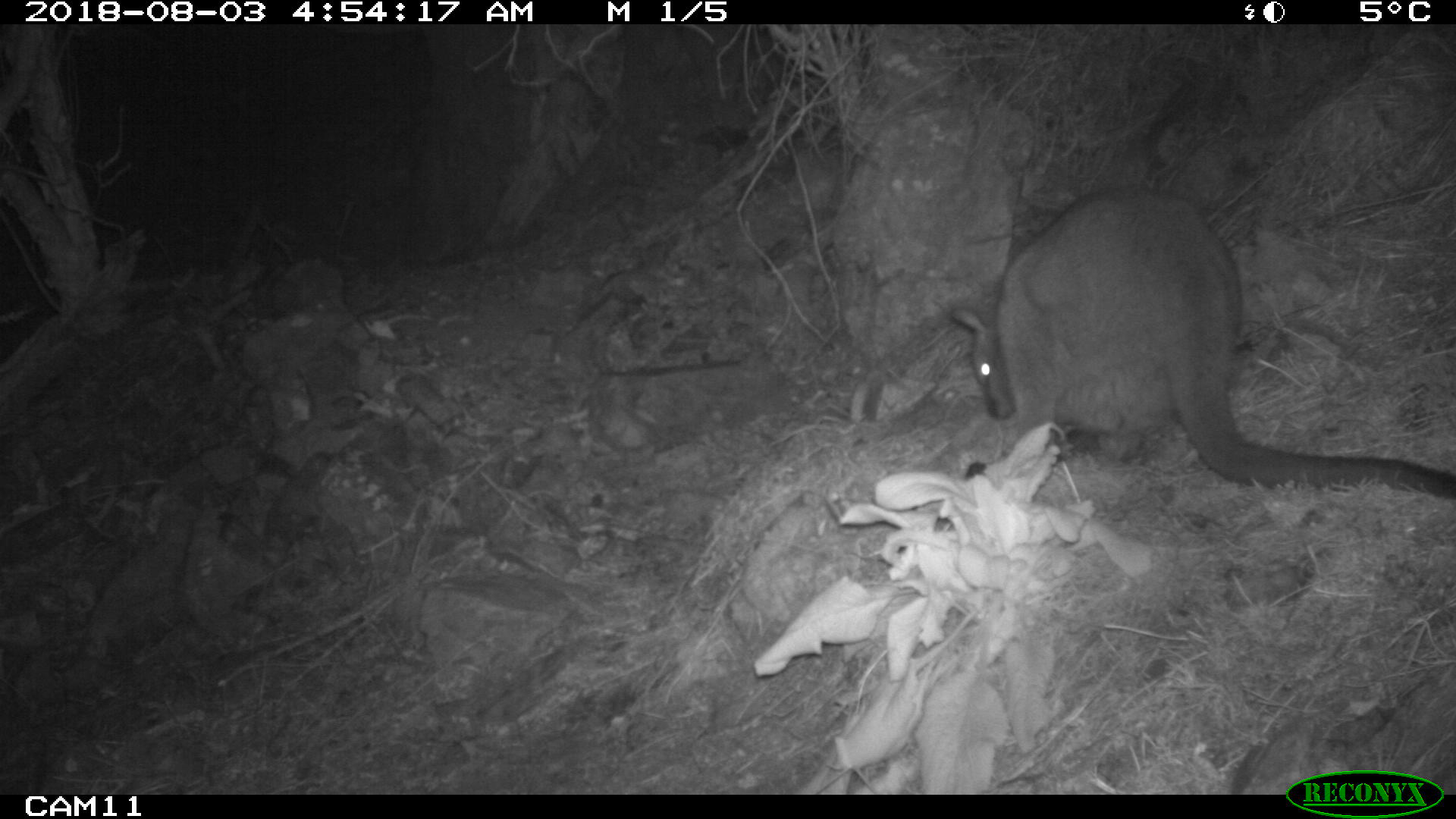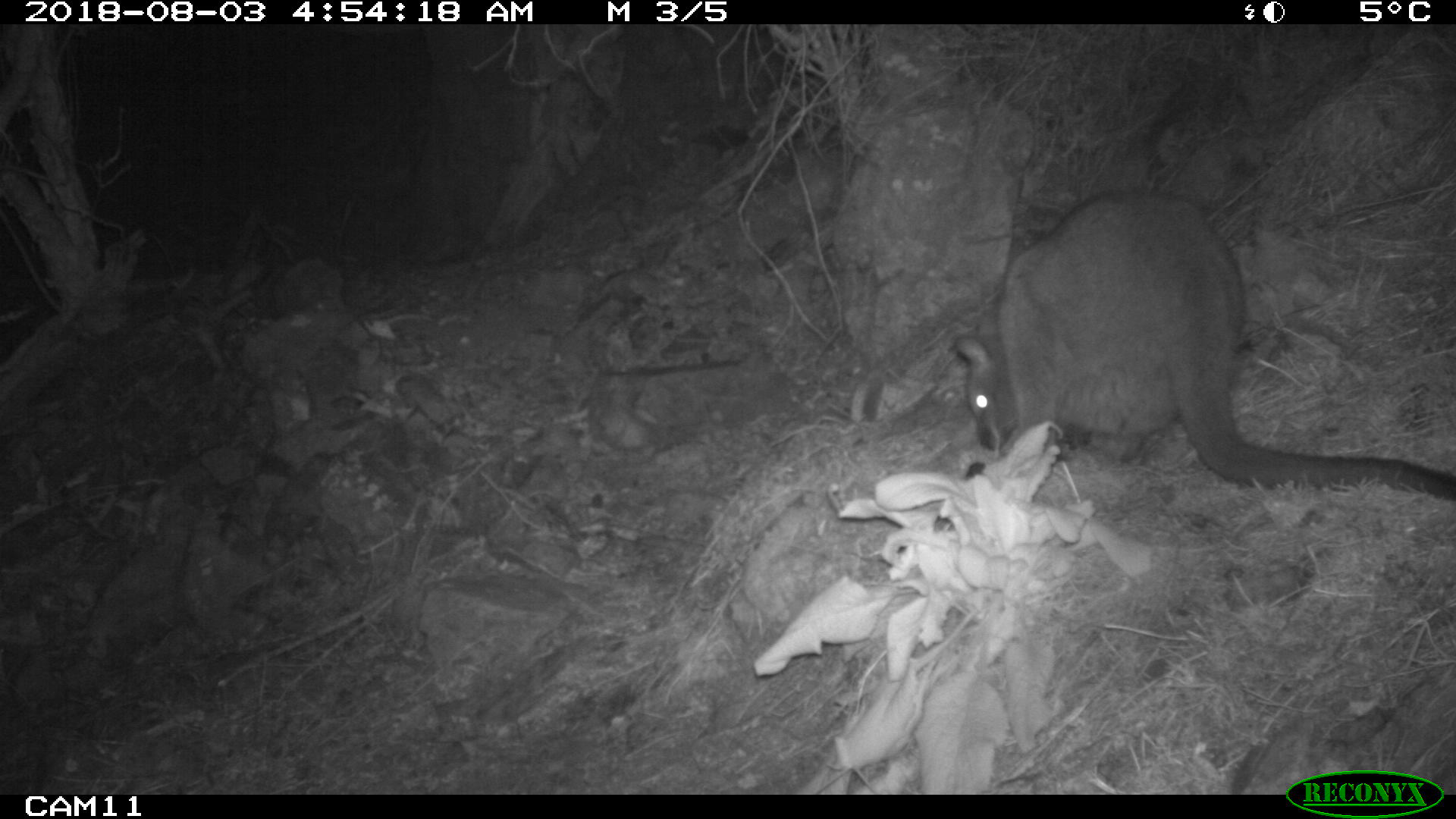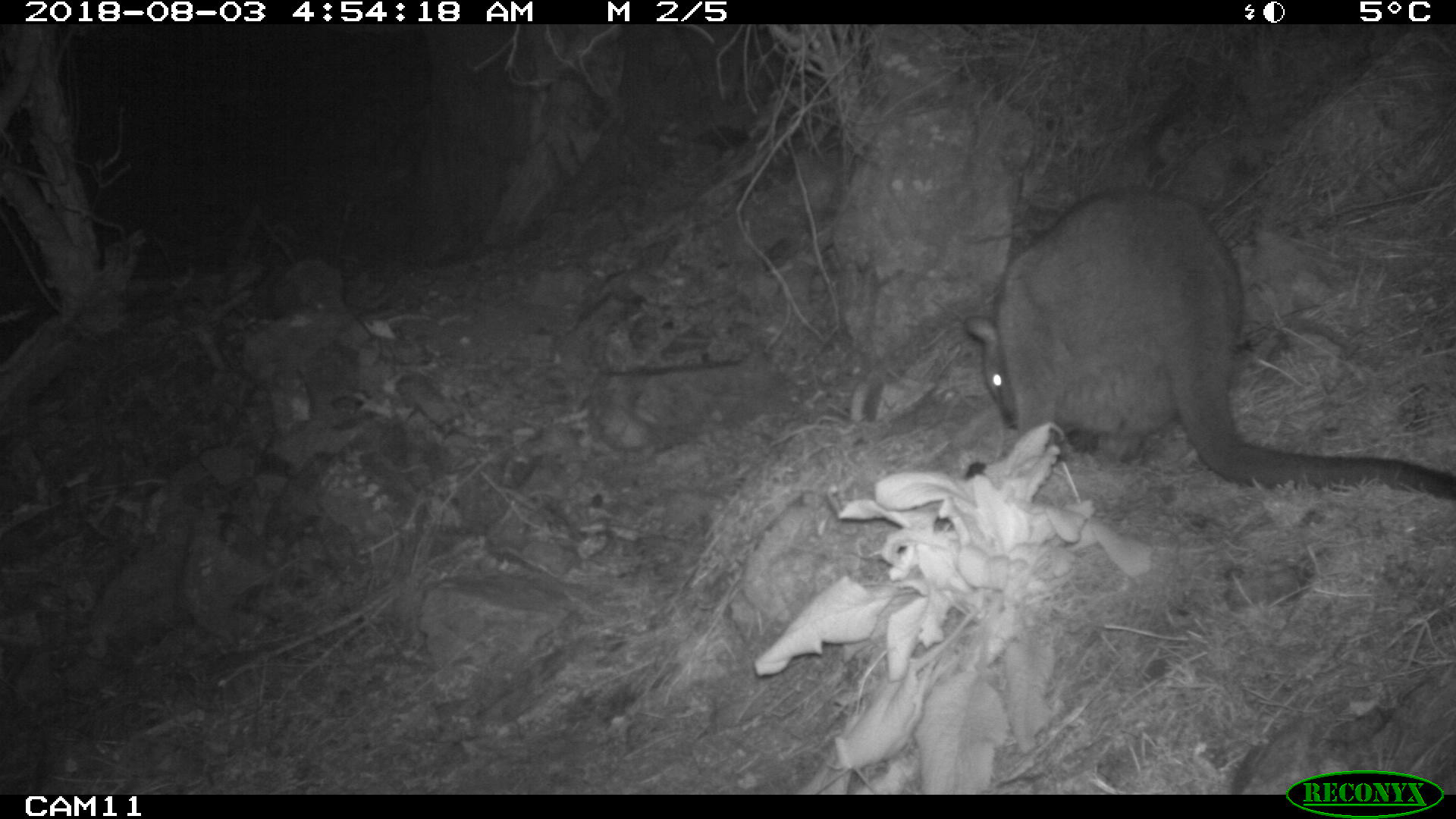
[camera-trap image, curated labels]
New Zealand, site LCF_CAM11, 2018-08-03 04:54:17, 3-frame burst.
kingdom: Animalia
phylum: Chordata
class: Mammalia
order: Diprotodontia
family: Macropodidae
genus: Notamacropus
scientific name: Notamacropus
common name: wallaby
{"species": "wallaby (Notamacropus)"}